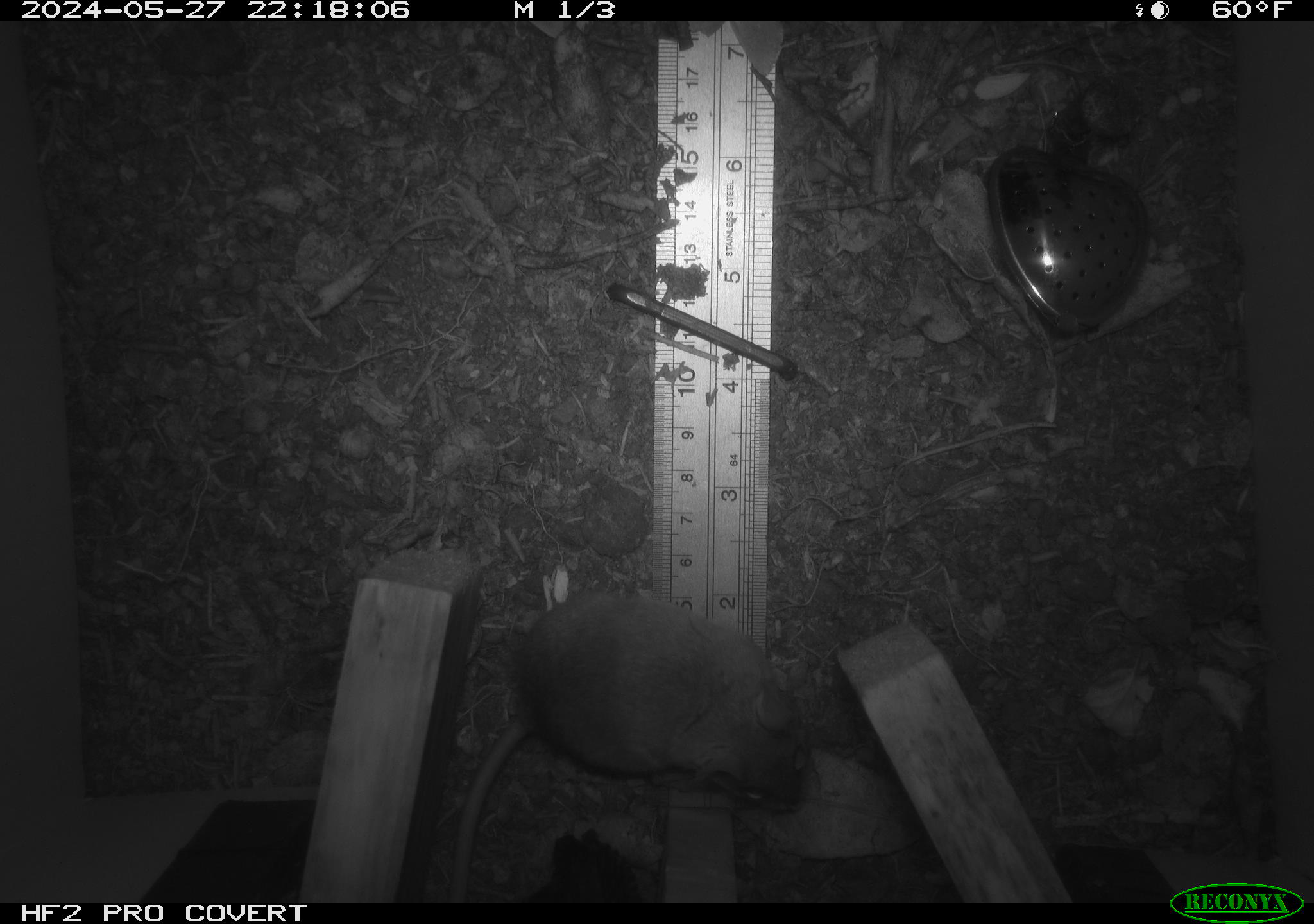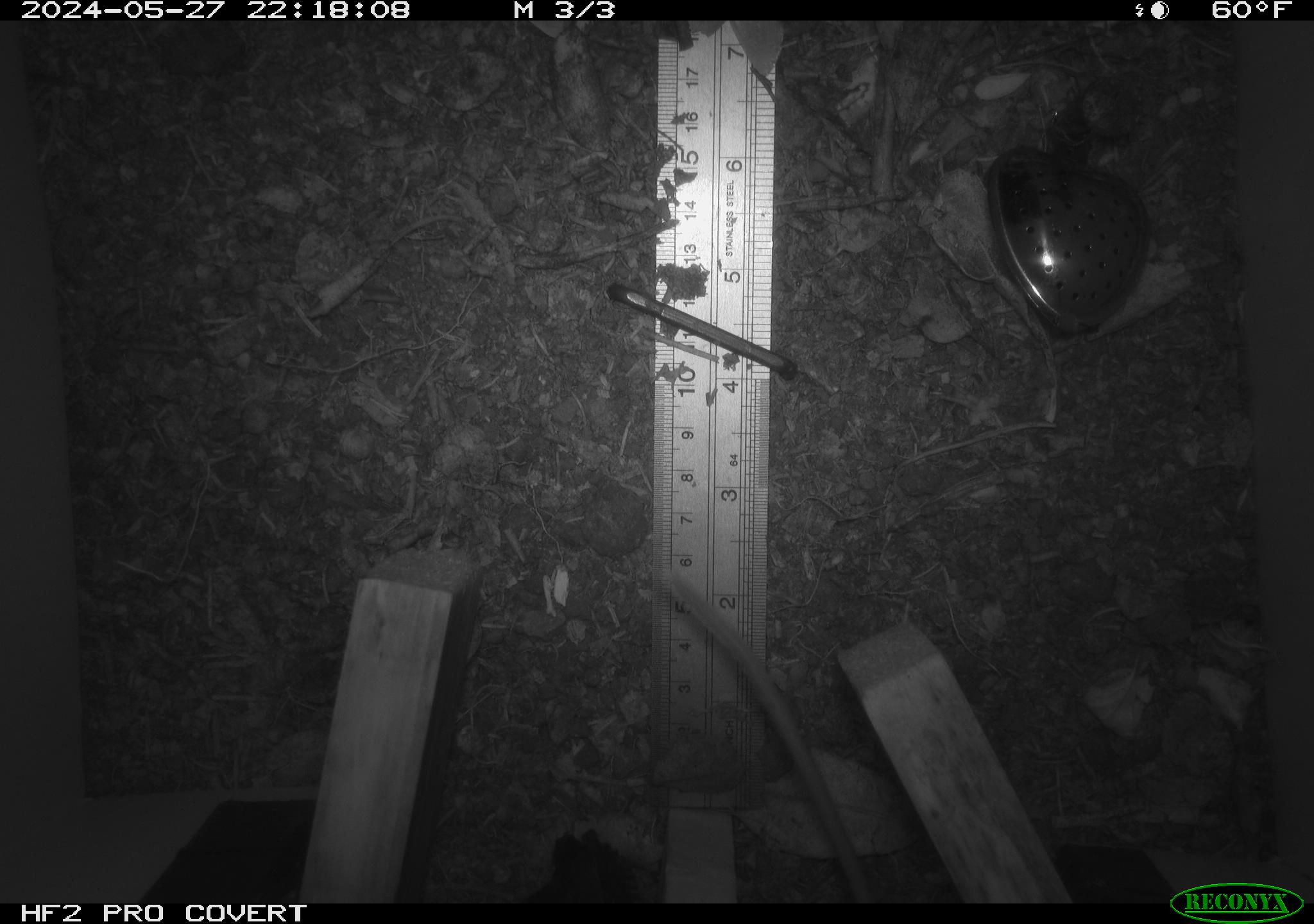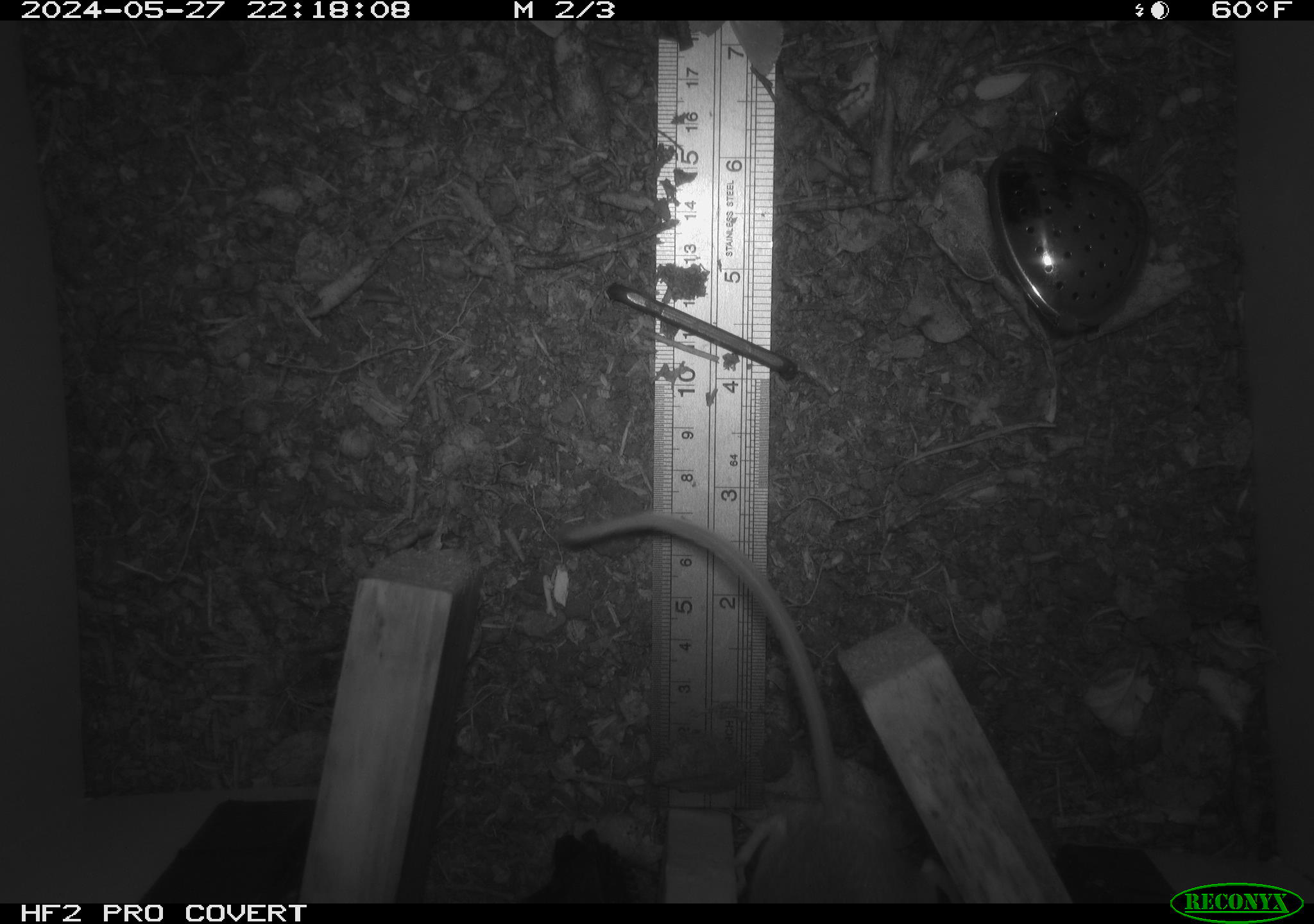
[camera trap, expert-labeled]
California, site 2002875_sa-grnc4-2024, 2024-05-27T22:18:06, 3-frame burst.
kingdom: Animalia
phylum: Chordata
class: Mammalia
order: Rodentia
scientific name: Rodentia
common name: rodent